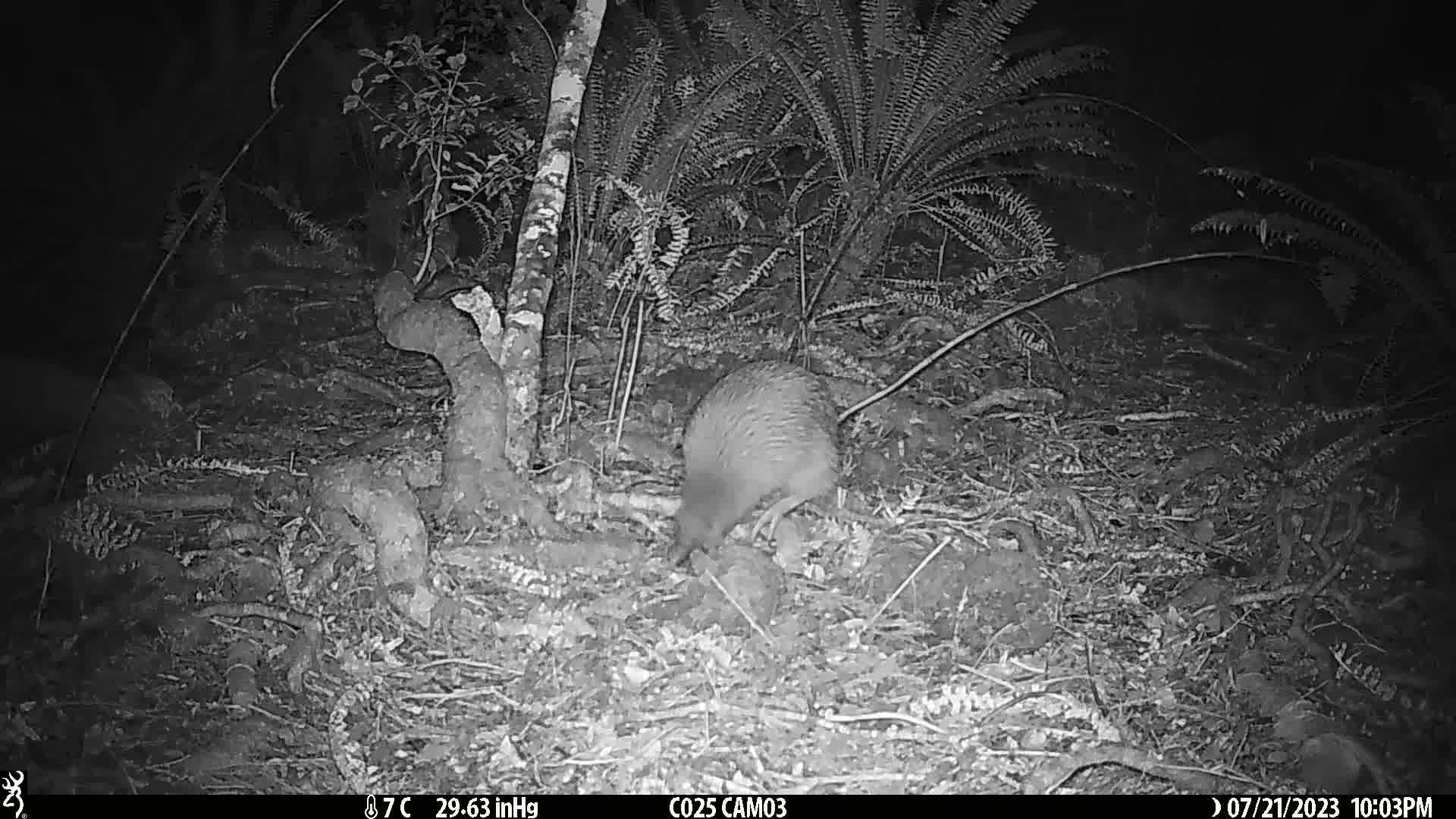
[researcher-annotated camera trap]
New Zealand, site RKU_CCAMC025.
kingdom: Animalia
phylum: Chordata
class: Aves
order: Apterygiformes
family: Apterygidae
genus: Apteryx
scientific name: Apteryx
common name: kiwi